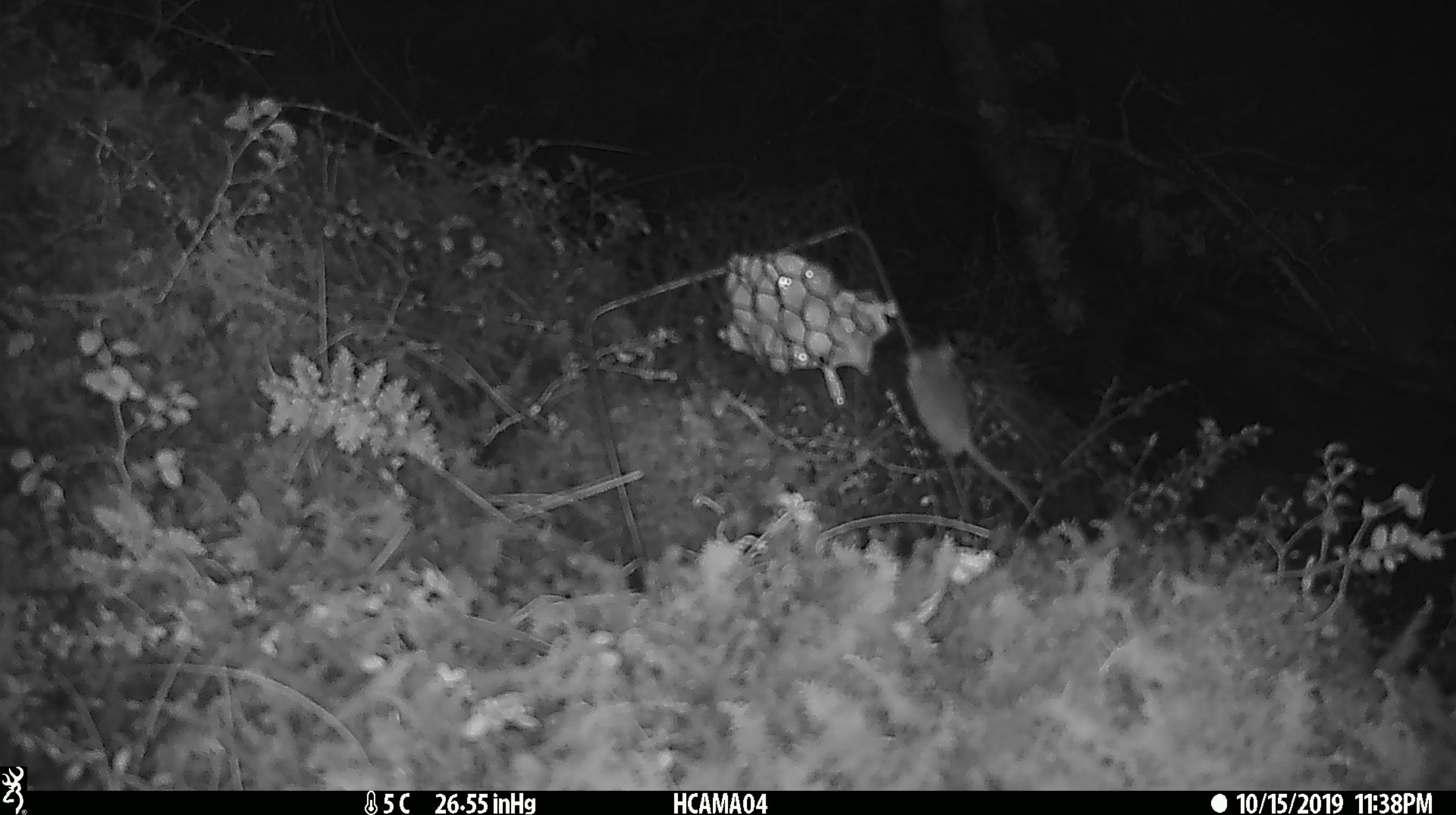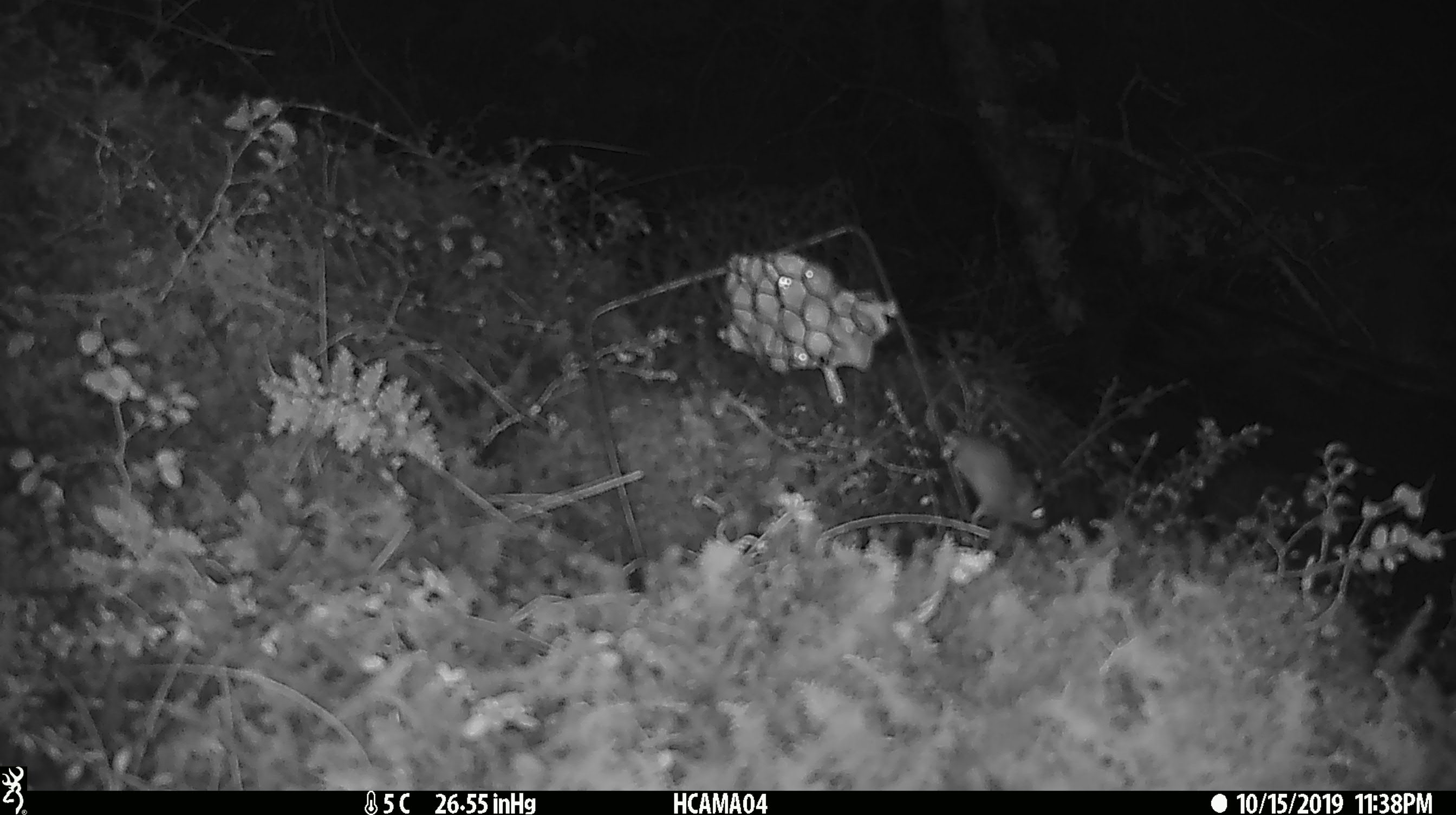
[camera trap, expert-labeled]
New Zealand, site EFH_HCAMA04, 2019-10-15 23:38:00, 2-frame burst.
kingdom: Animalia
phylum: Chordata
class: Mammalia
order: Rodentia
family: Muridae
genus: Mus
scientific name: Mus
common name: mouse